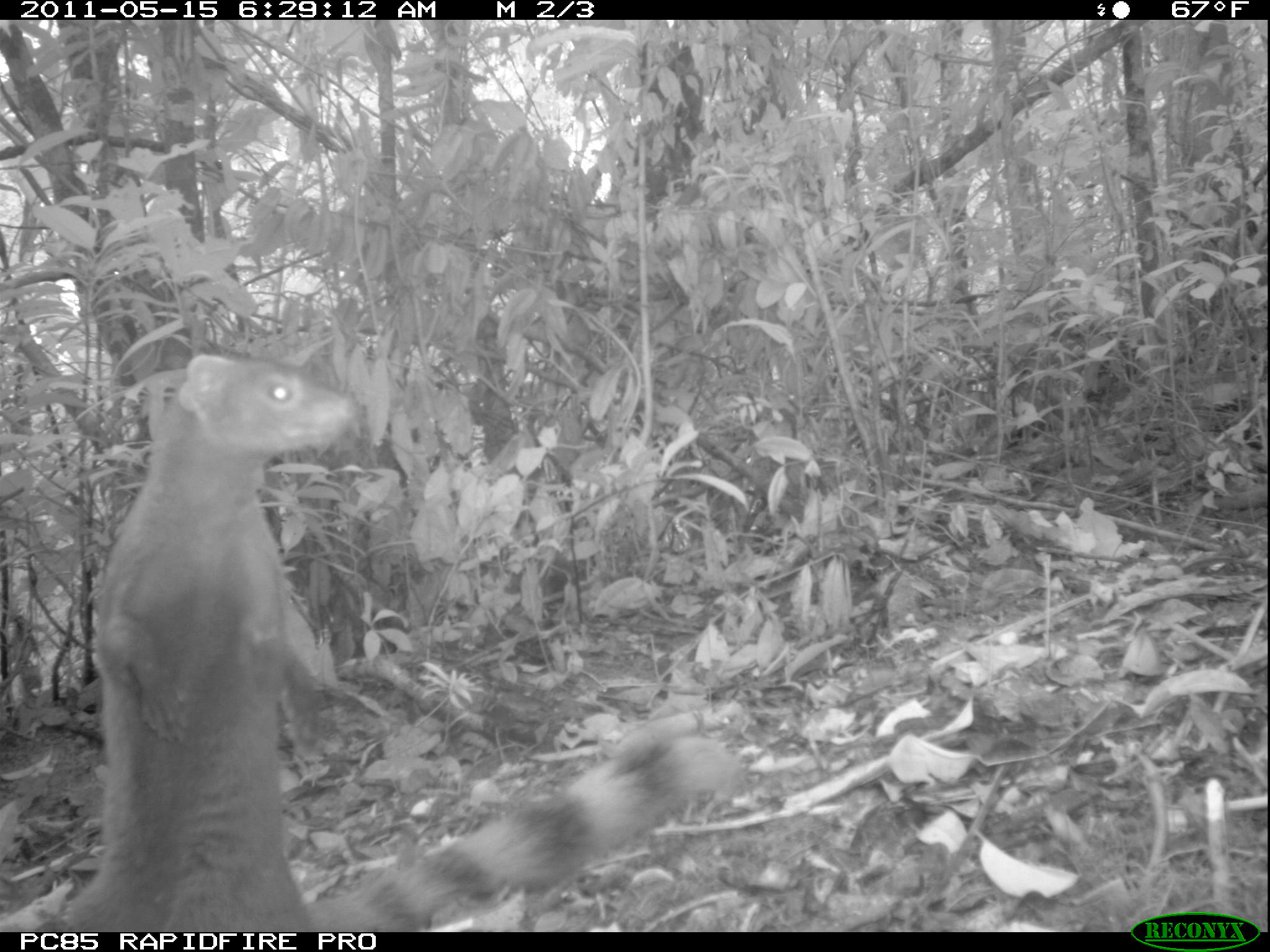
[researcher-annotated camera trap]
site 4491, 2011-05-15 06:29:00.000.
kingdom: Animalia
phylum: Chordata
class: Mammalia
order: Carnivora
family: Eupleridae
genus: Galidia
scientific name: Galidia elegans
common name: ring-tailed vontsira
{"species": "Galidia elegans (ring-tailed vontsira)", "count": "1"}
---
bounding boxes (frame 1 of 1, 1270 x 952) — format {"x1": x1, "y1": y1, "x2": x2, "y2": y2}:
galidia elegans: {"x1": 54, "y1": 349, "x2": 744, "y2": 931}